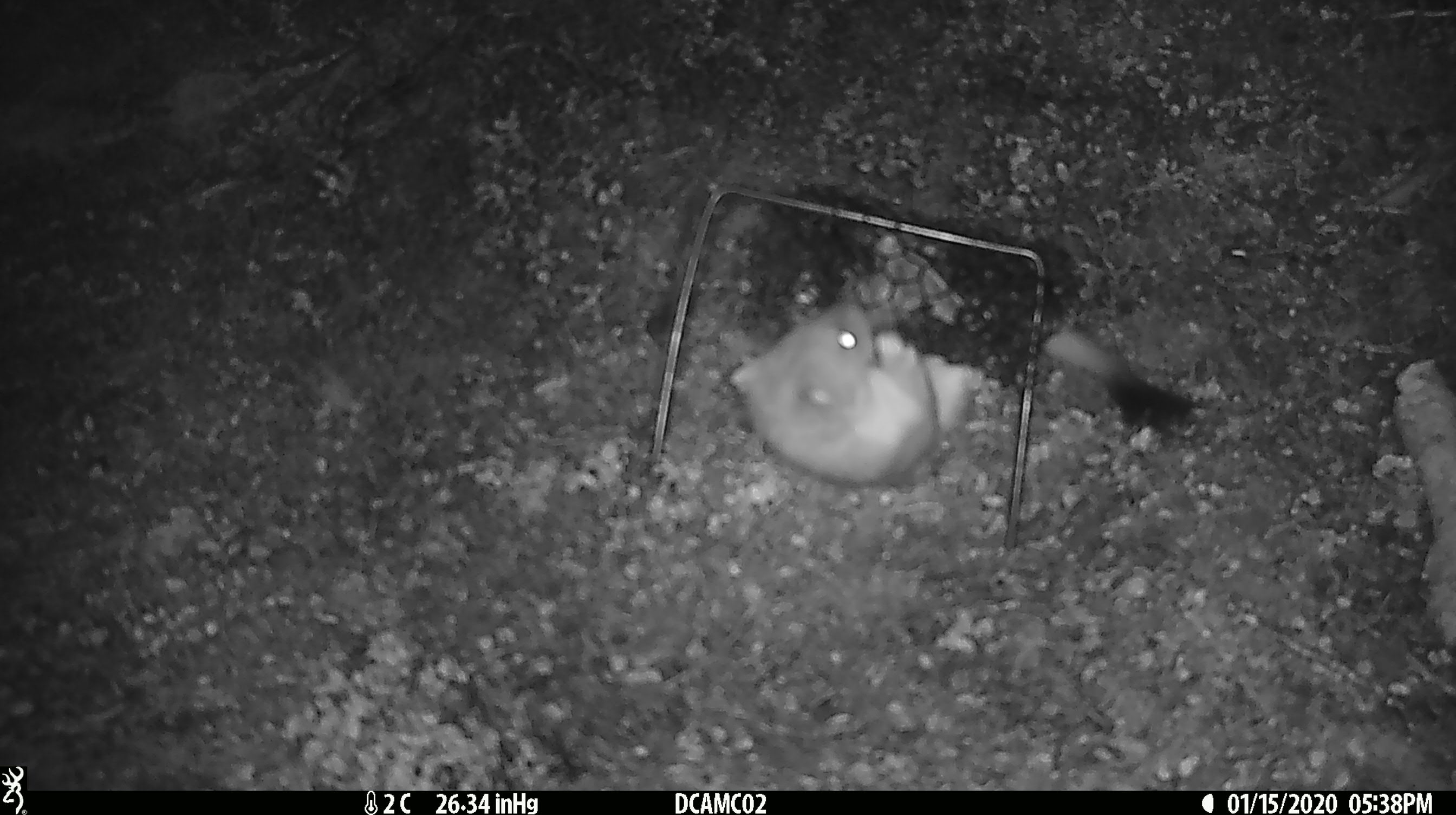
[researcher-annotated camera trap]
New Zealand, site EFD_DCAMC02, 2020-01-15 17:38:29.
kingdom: Animalia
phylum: Chordata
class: Mammalia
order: Carnivora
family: Mustelidae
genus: Mustela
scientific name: Mustela erminea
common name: stoat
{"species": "stoat (Mustela erminea)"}